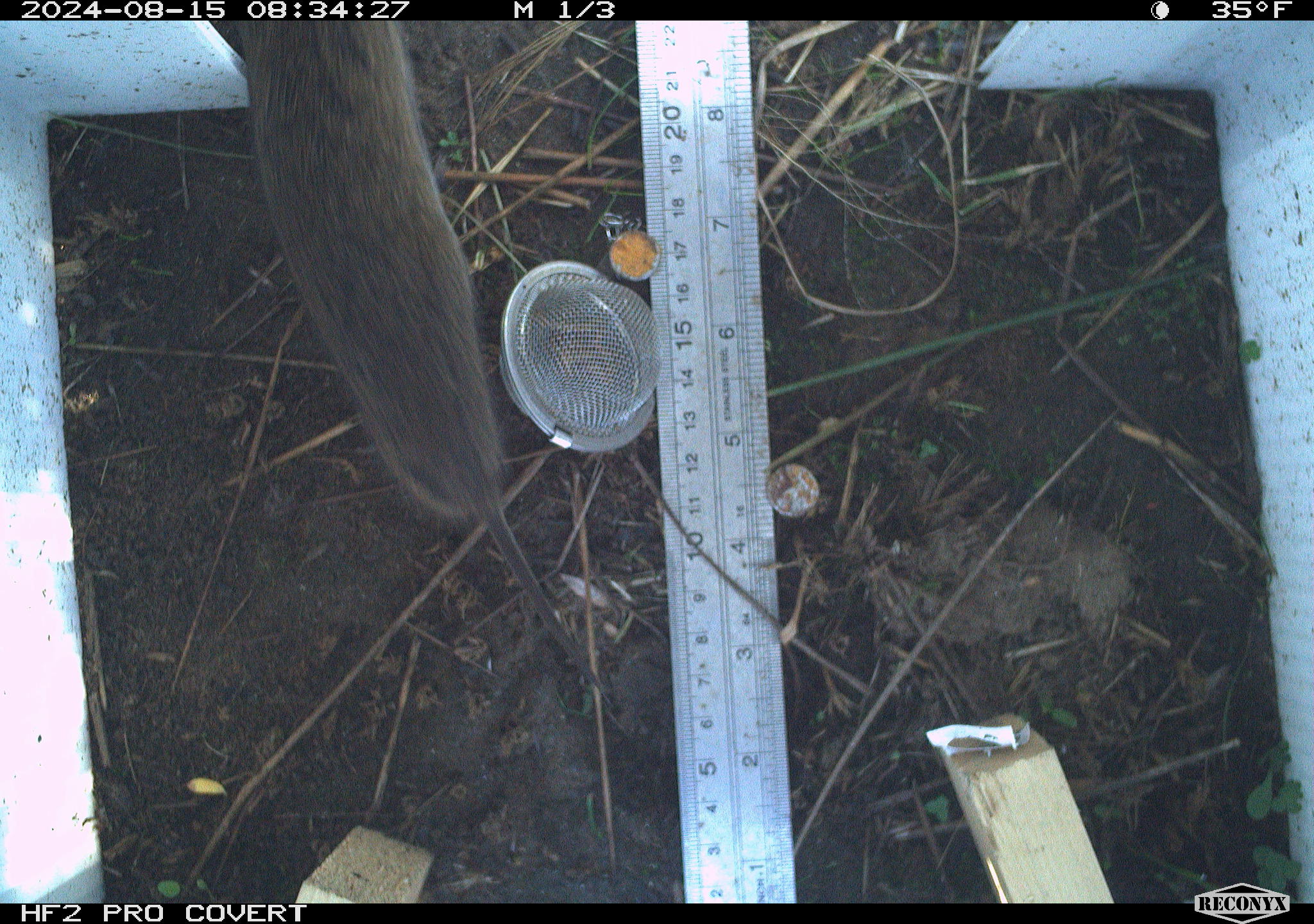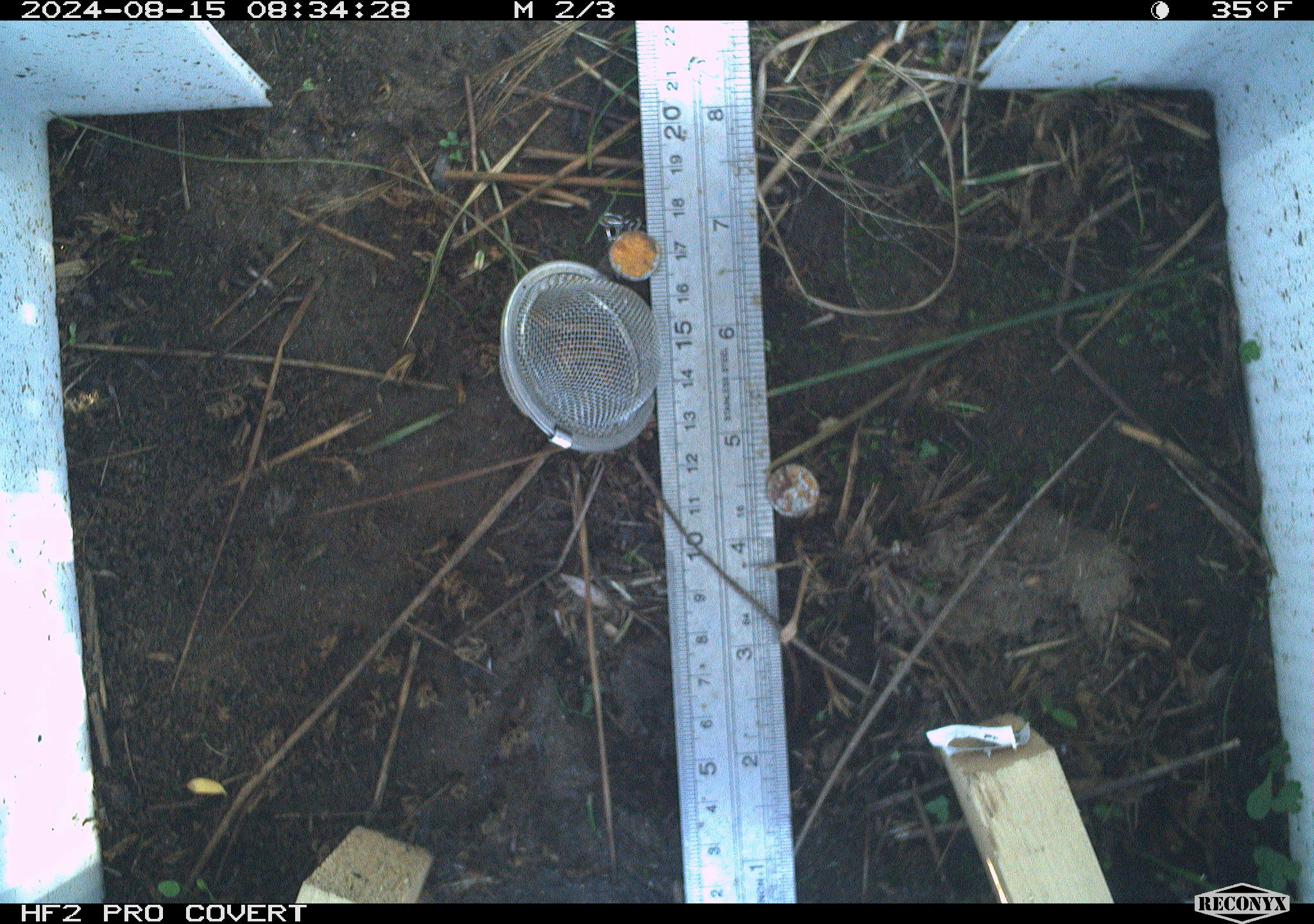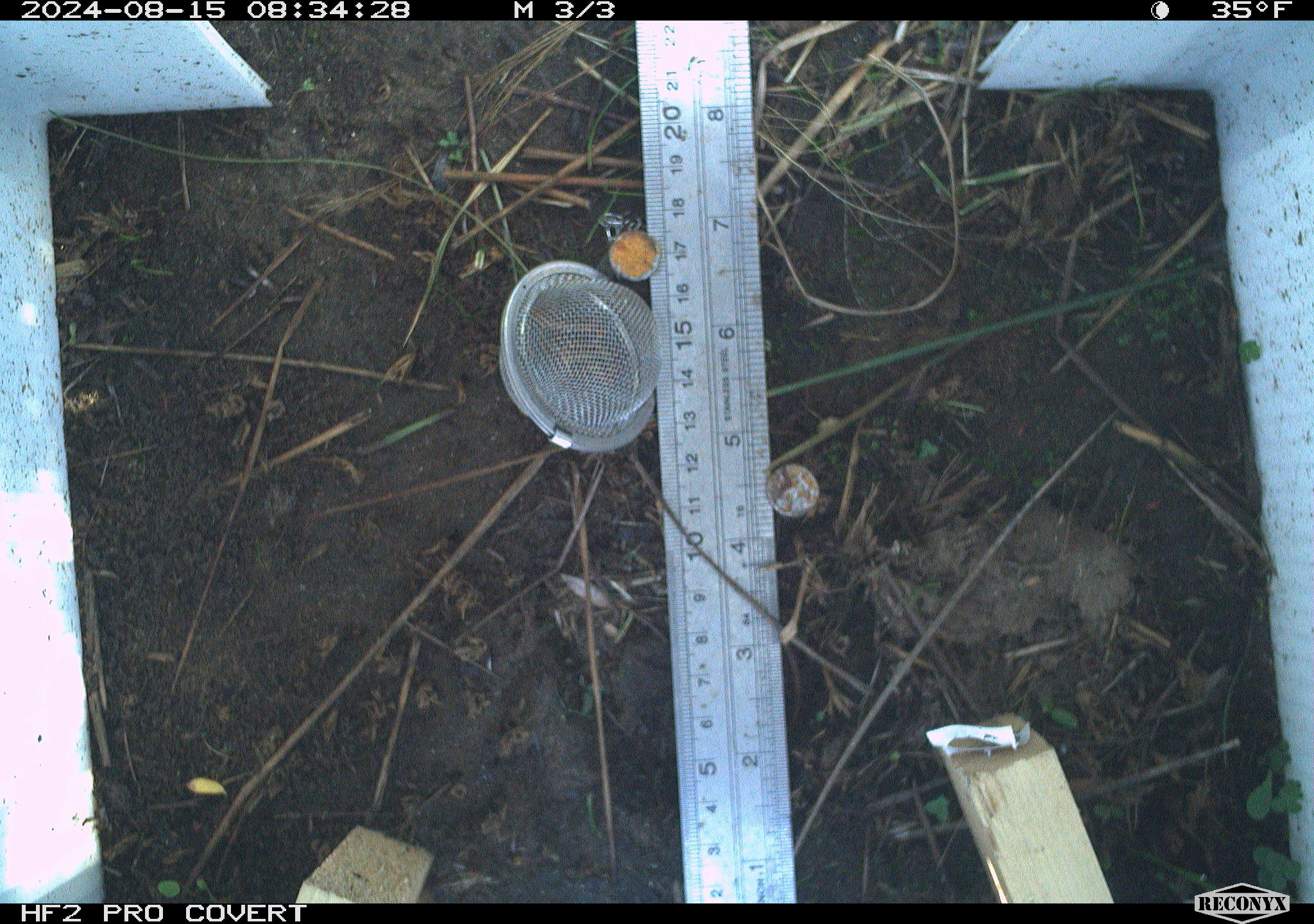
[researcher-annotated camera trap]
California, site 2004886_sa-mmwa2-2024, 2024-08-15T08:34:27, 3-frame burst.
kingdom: Animalia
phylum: Chordata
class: Mammalia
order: Rodentia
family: Cricetidae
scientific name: Arvicolinae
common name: voles, lemmings, and muskrats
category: arvicolinae subfamily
Arvicolinae subfamily (voles, lemmings, and muskrats) (Arvicolinae).